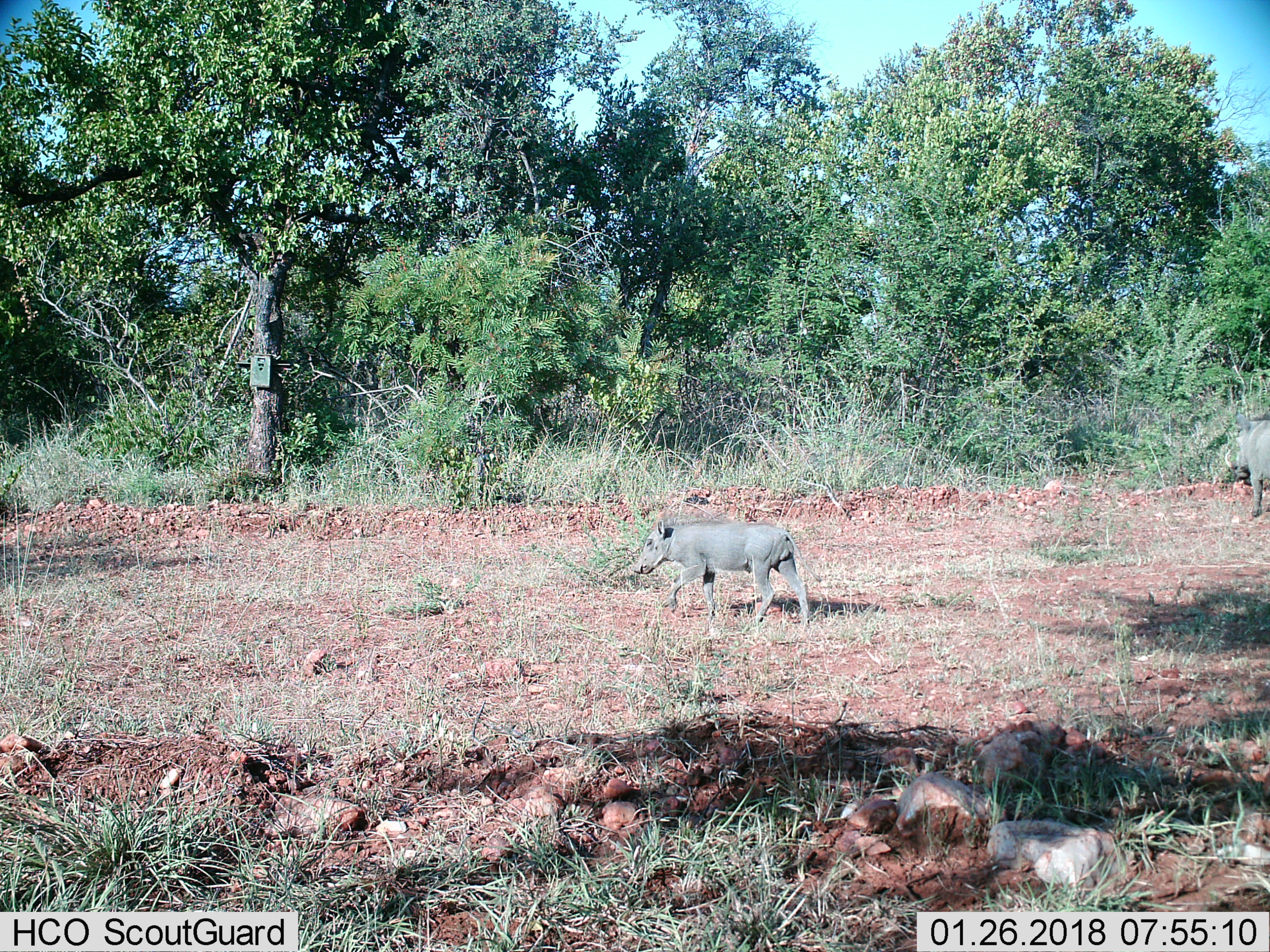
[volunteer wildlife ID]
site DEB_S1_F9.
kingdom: Animalia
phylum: Chordata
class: Mammalia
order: Artiodactyla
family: Suidae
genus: Phacochoerus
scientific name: Phacochoerus africanus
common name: warthog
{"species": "warthog (Phacochoerus africanus)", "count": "2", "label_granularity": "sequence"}